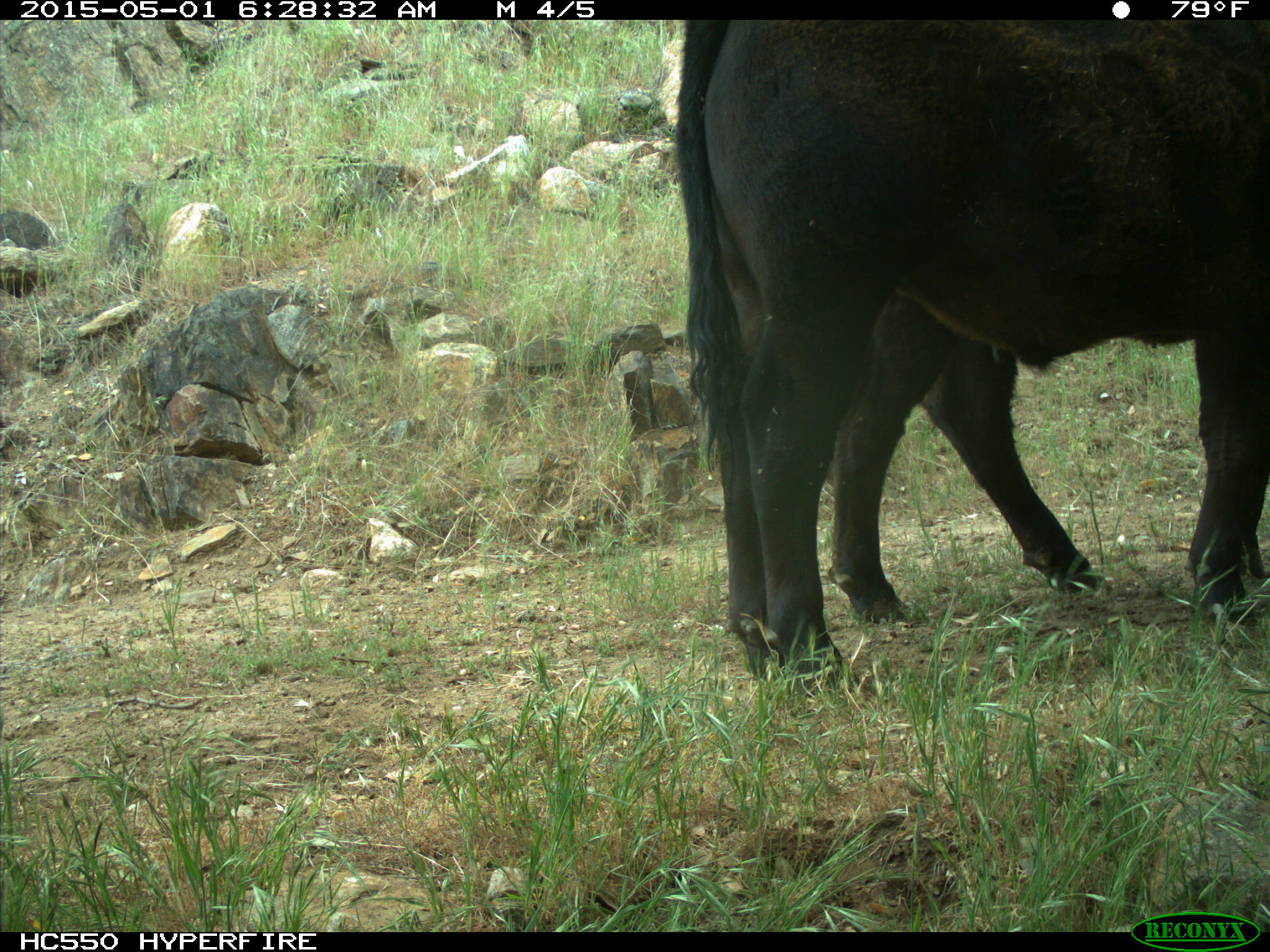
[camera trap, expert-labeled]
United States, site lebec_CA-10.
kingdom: Animalia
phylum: Chordata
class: Mammalia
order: Artiodactyla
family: Bovidae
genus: Bos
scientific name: Bos taurus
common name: domestic cow